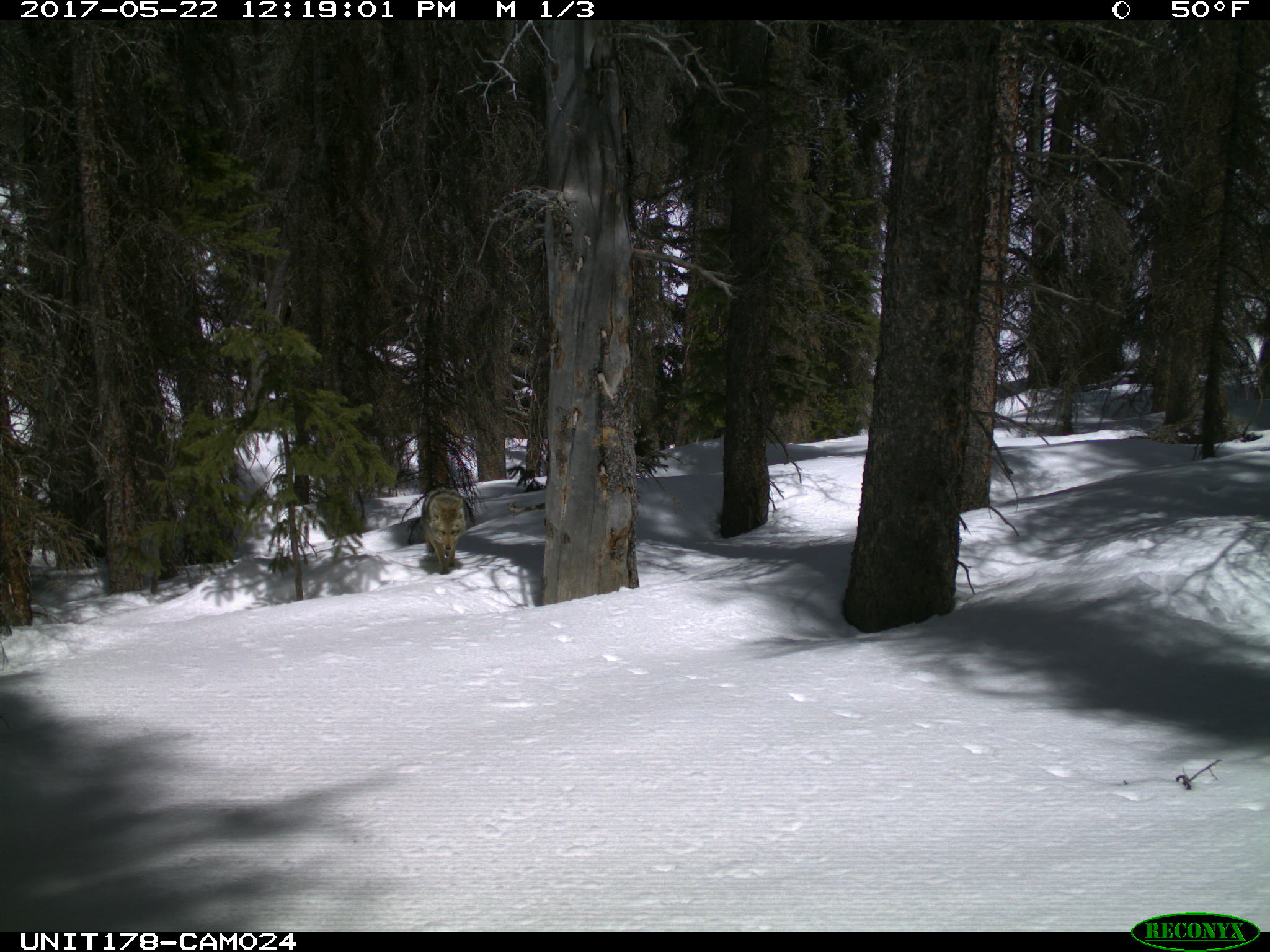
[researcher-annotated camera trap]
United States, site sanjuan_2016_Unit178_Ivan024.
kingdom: Animalia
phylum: Chordata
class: Mammalia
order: Carnivora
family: Canidae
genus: Canis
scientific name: Canis latrans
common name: coyote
Canis latrans (coyote).